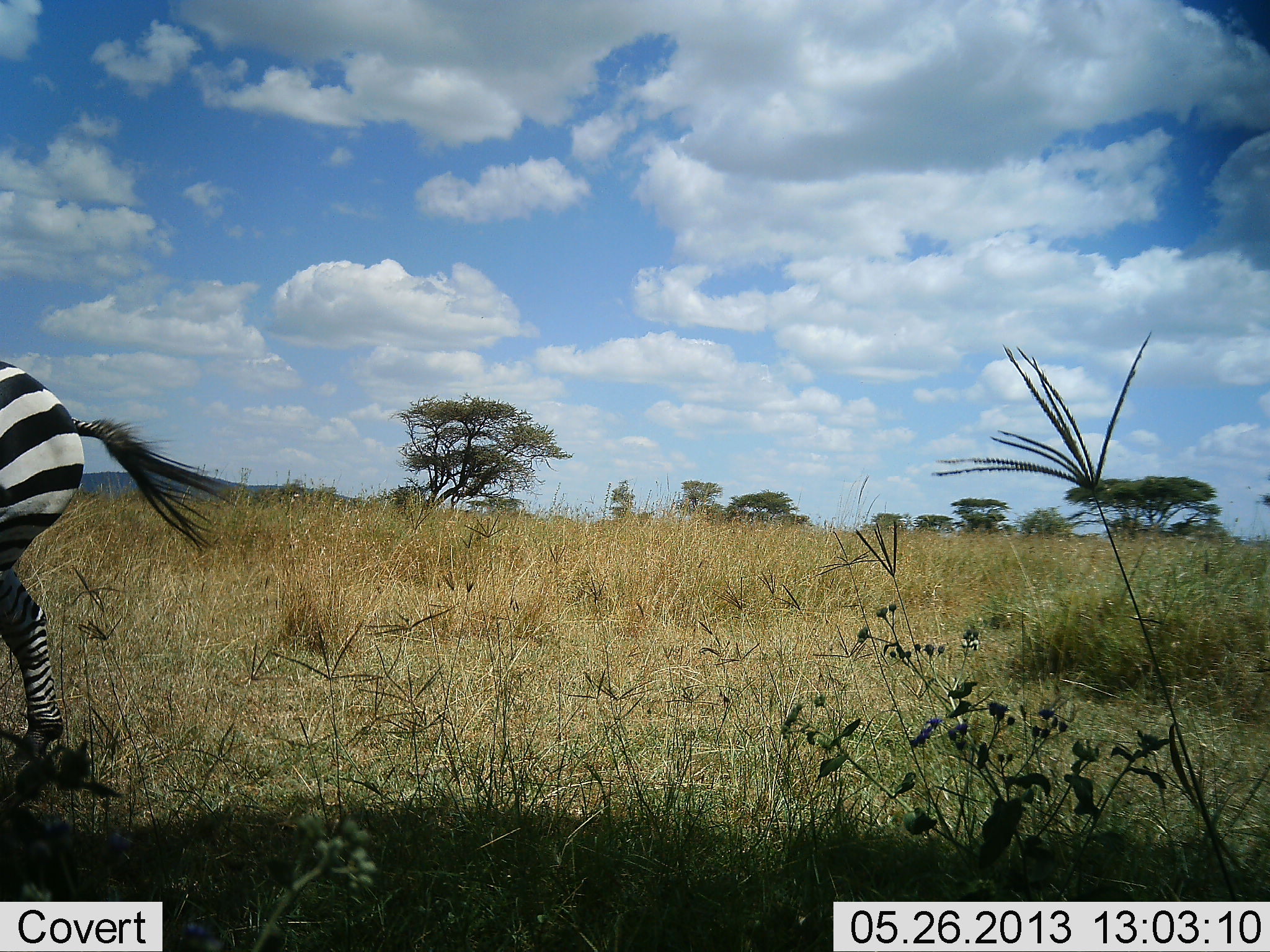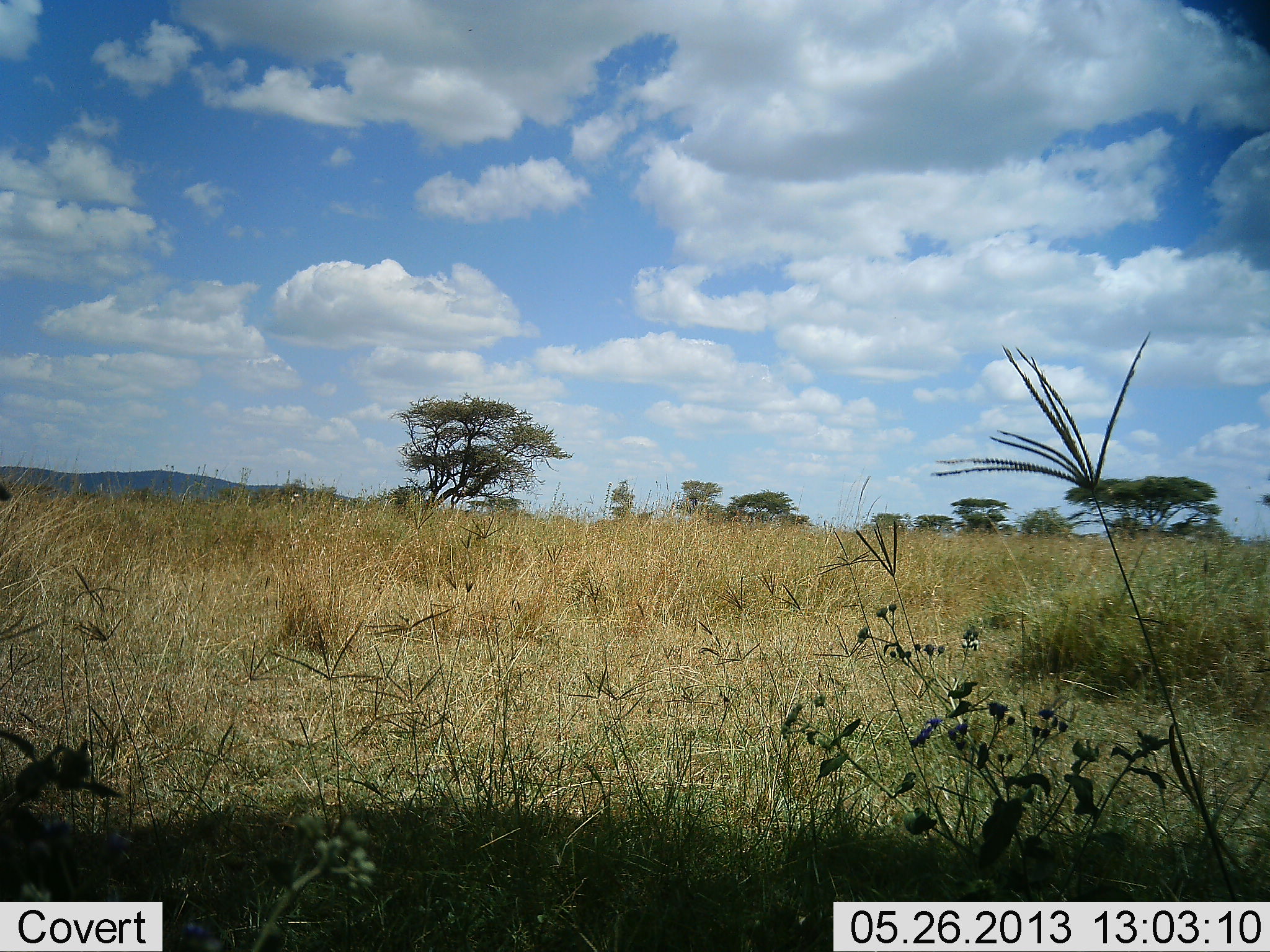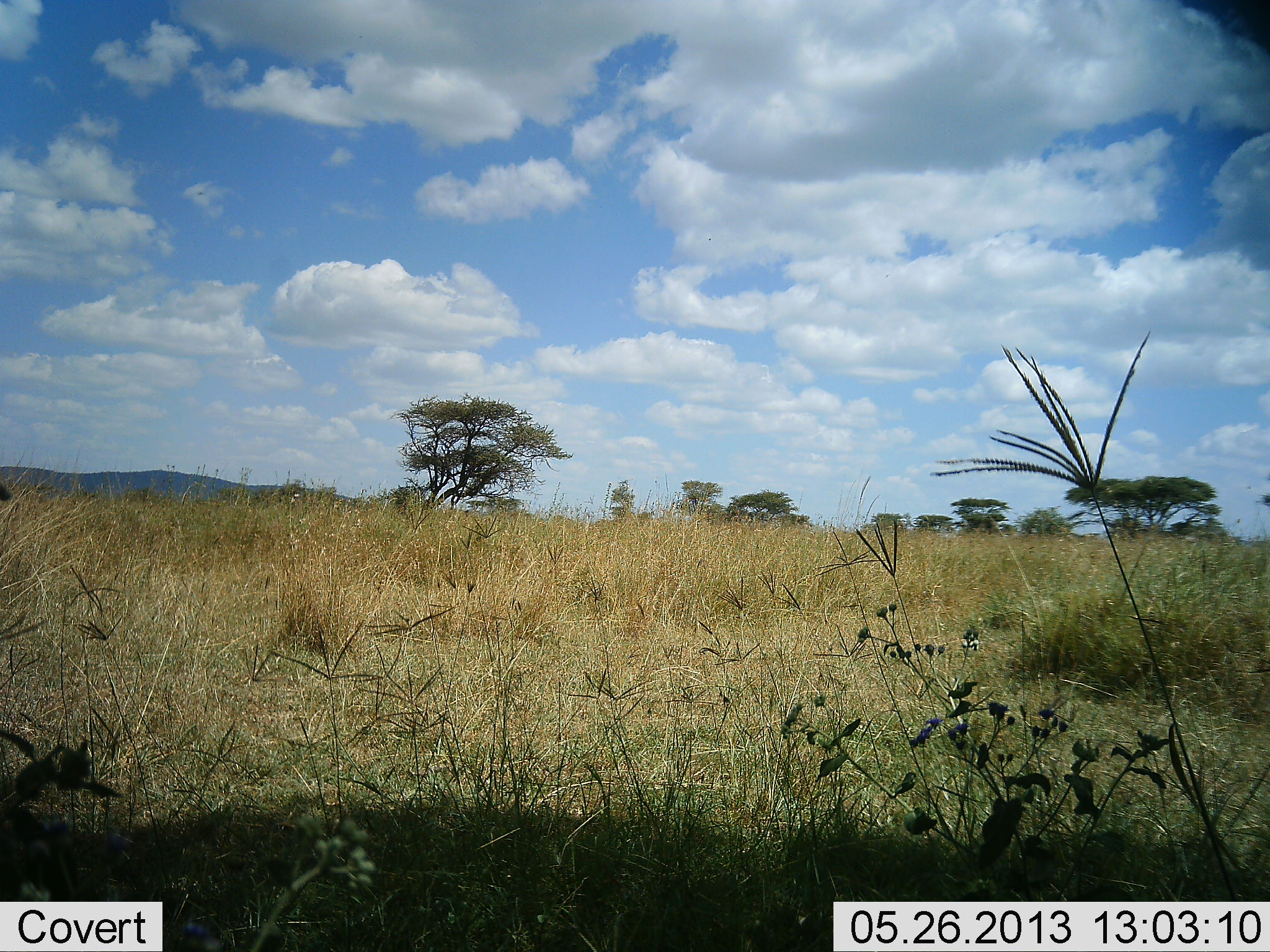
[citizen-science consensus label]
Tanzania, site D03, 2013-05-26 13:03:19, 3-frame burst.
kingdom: Animalia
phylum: Chordata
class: Mammalia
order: Perissodactyla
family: Equidae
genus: Equus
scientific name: Equus quagga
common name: plains zebra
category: zebra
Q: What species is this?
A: Zebra (plains zebra) (Equus quagga).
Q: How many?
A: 1.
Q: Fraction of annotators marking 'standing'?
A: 3%.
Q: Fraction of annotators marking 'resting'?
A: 0%.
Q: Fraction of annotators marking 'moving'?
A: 97%.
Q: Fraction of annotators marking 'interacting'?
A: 0%.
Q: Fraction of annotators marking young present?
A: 0%.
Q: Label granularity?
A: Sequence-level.